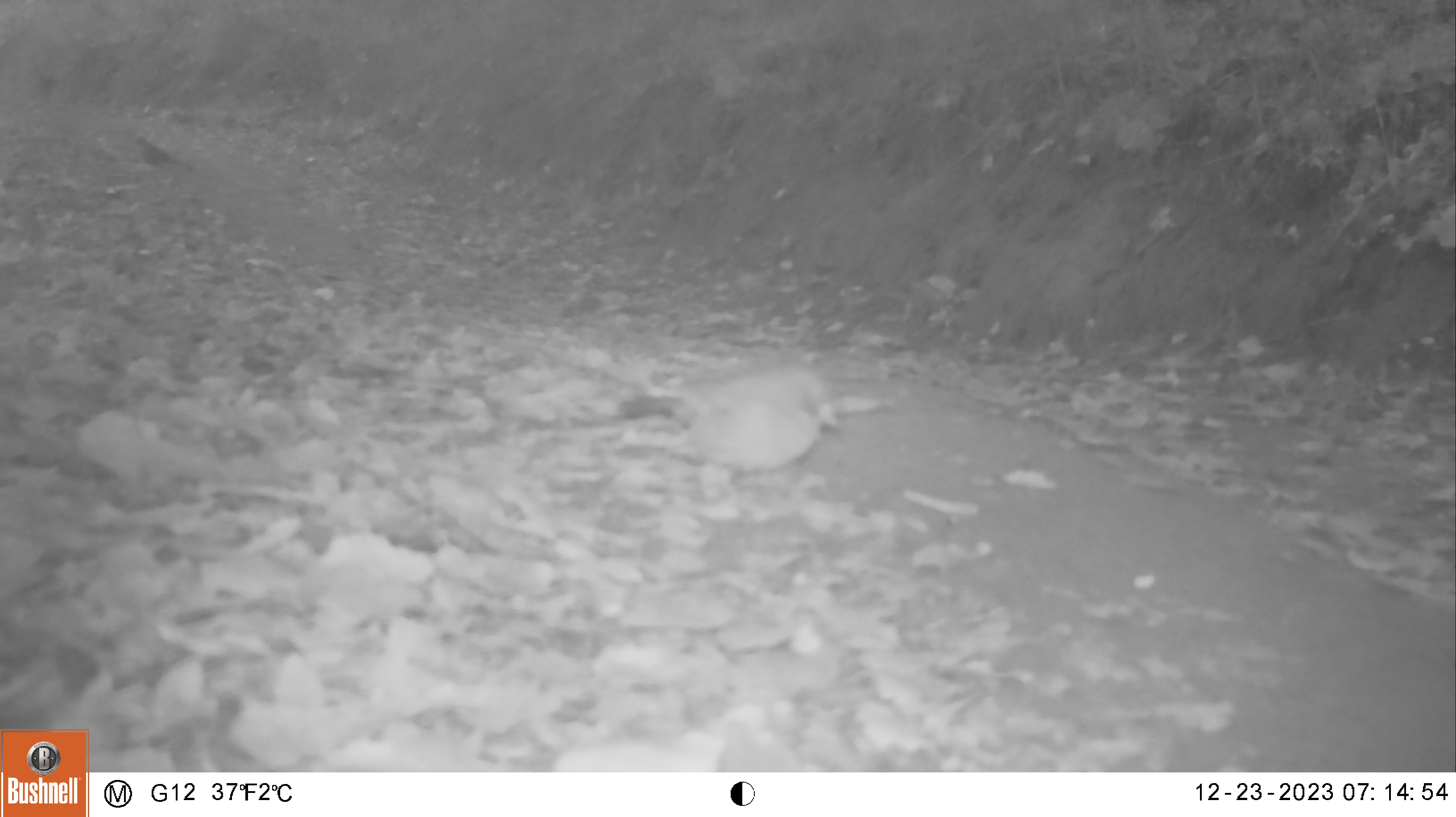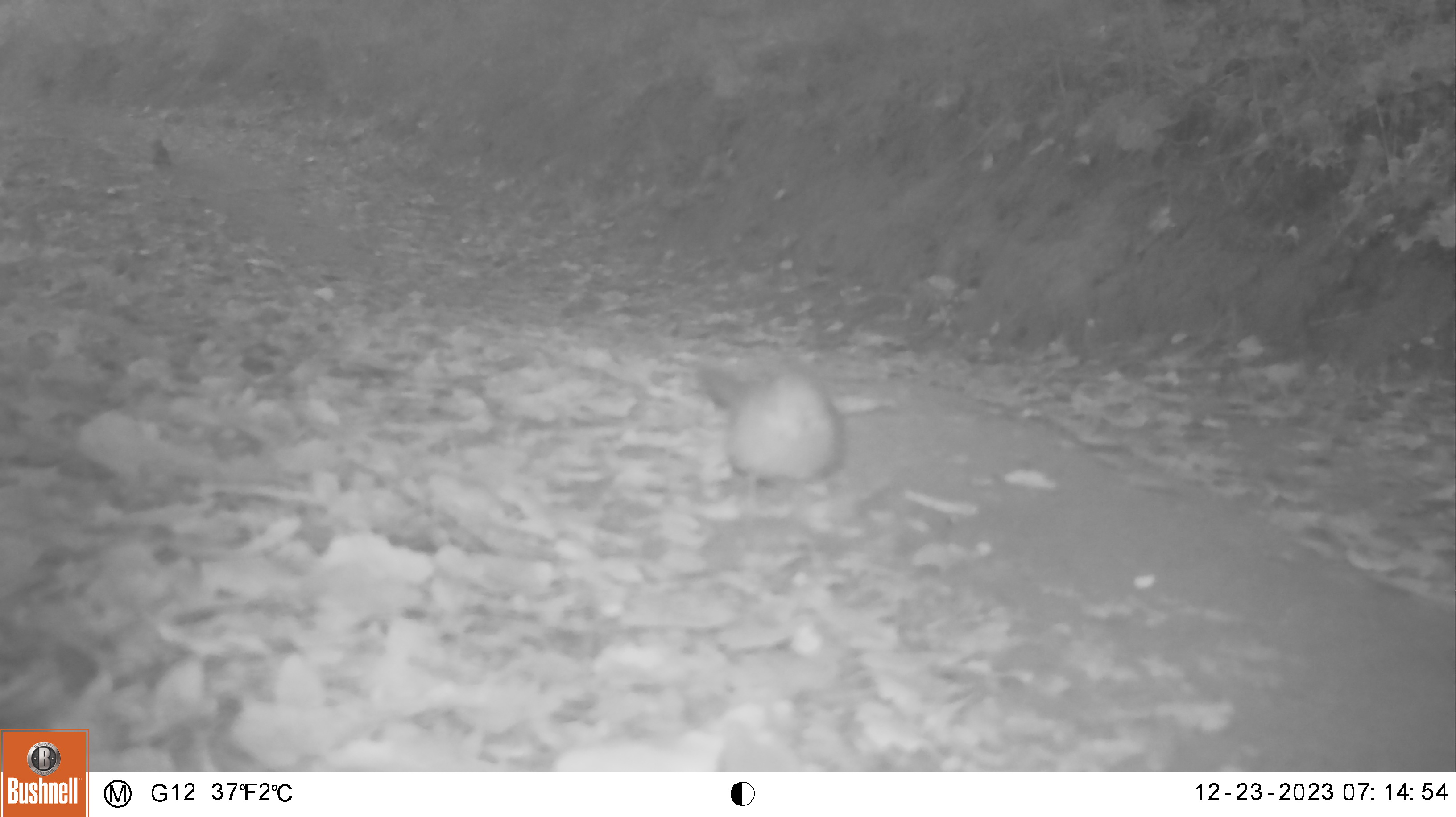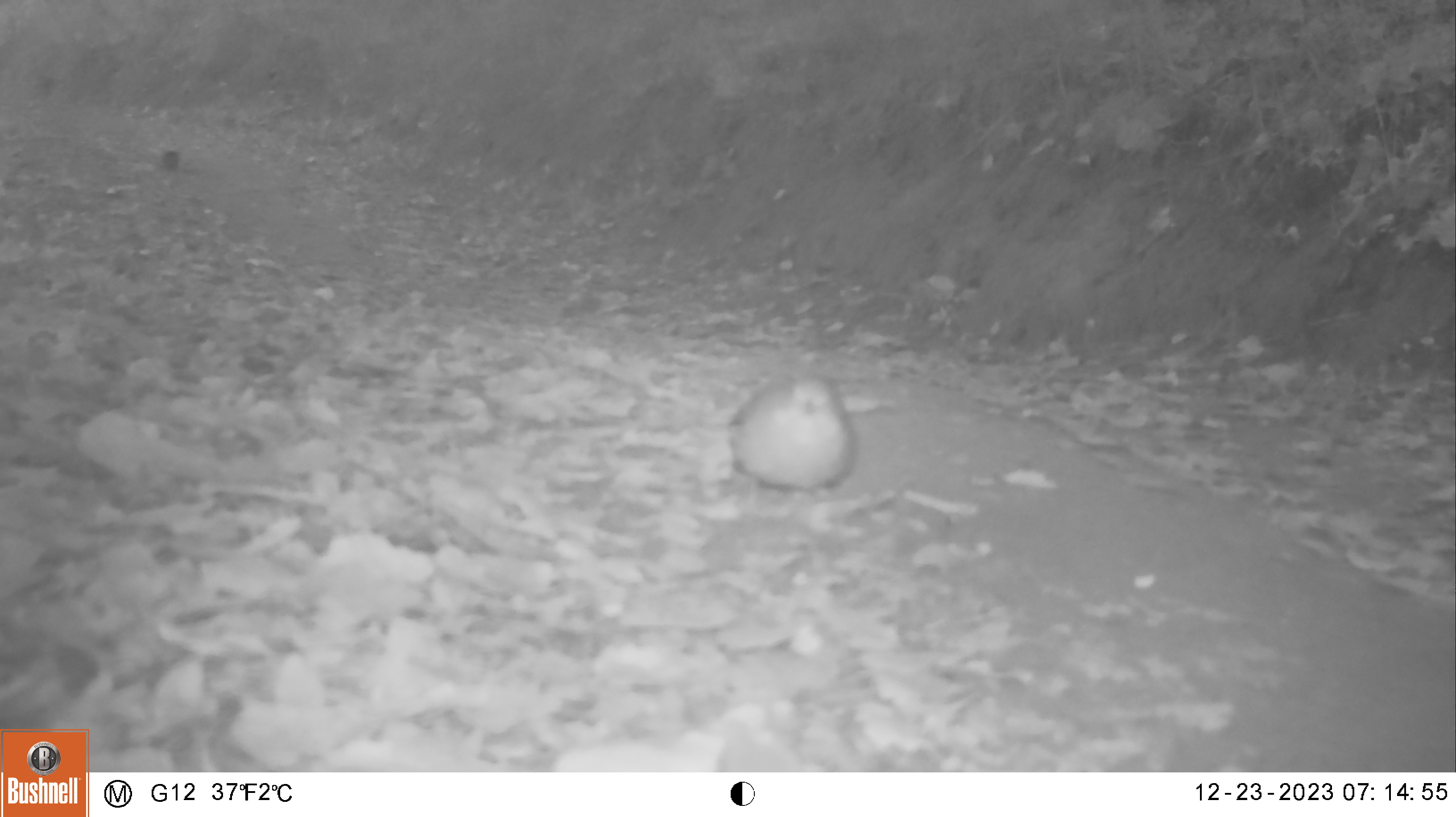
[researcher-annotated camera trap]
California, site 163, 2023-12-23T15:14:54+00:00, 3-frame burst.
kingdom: Animalia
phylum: Chordata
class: Aves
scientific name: Aves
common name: bird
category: unknown bird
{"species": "unknown bird (bird) (Aves)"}